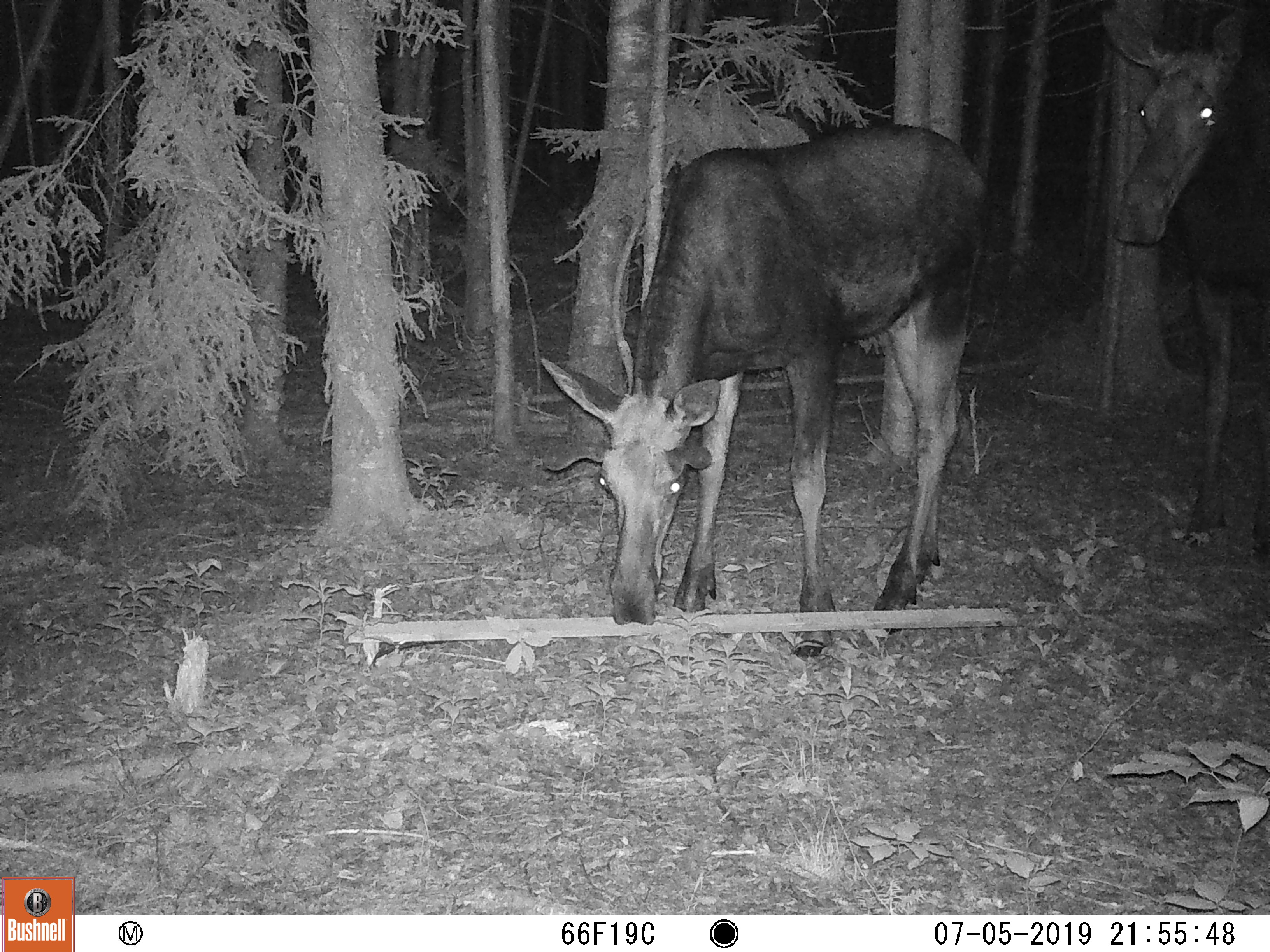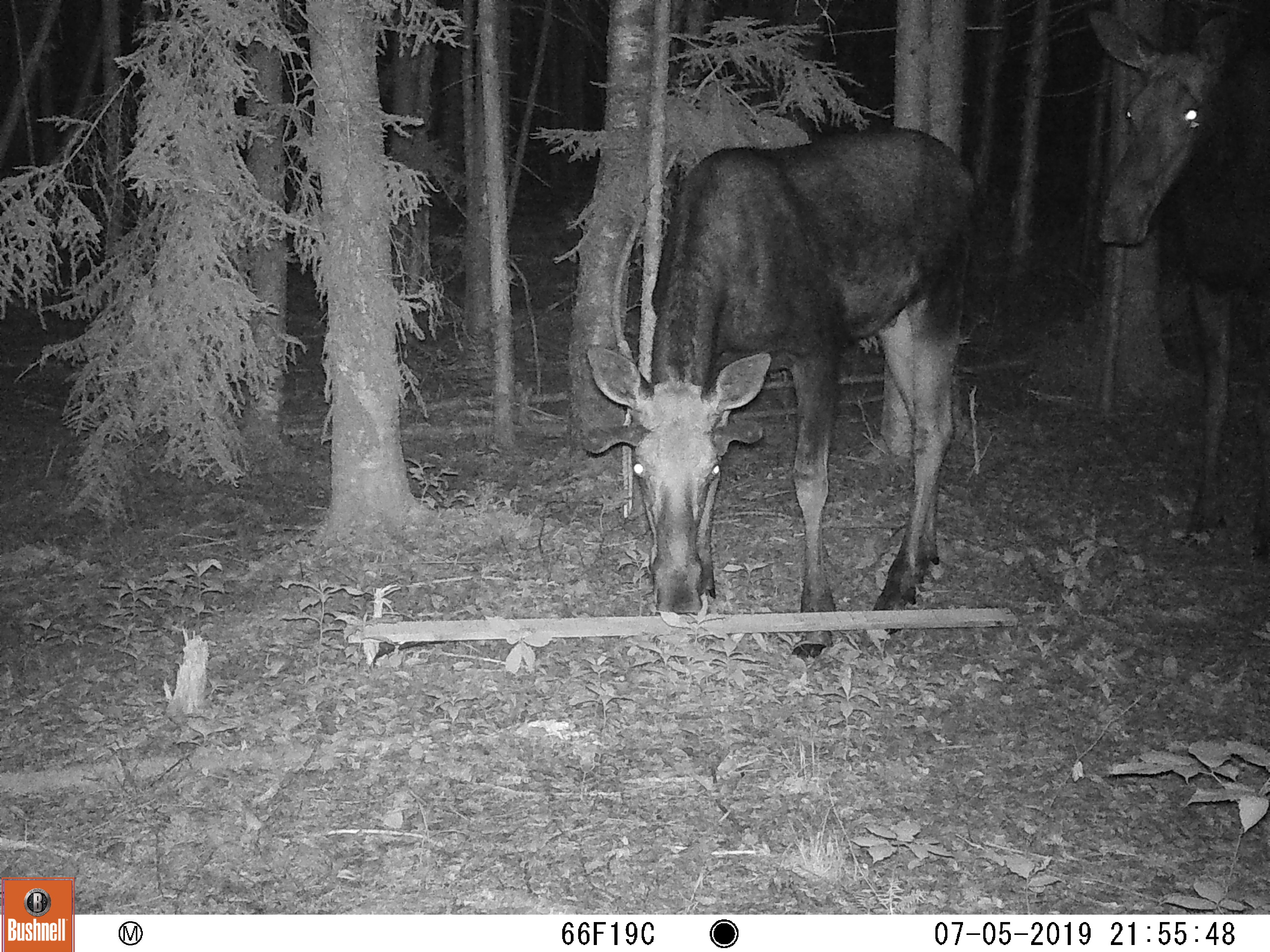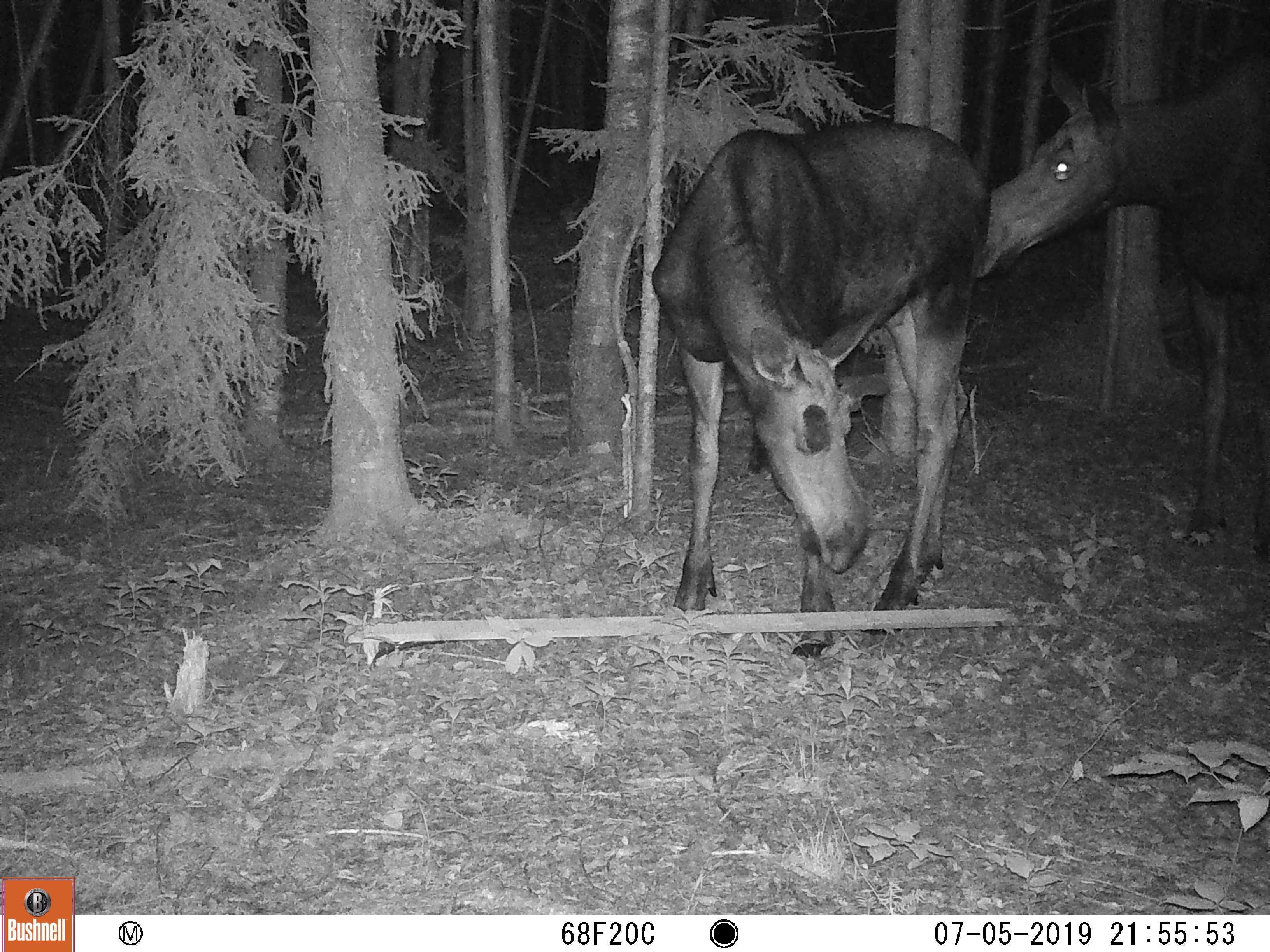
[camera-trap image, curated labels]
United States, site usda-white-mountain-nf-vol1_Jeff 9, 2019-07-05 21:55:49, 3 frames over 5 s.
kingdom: Animalia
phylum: Chordata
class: Mammalia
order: Artiodactyla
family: Cervidae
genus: Alces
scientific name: Alces alces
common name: moose